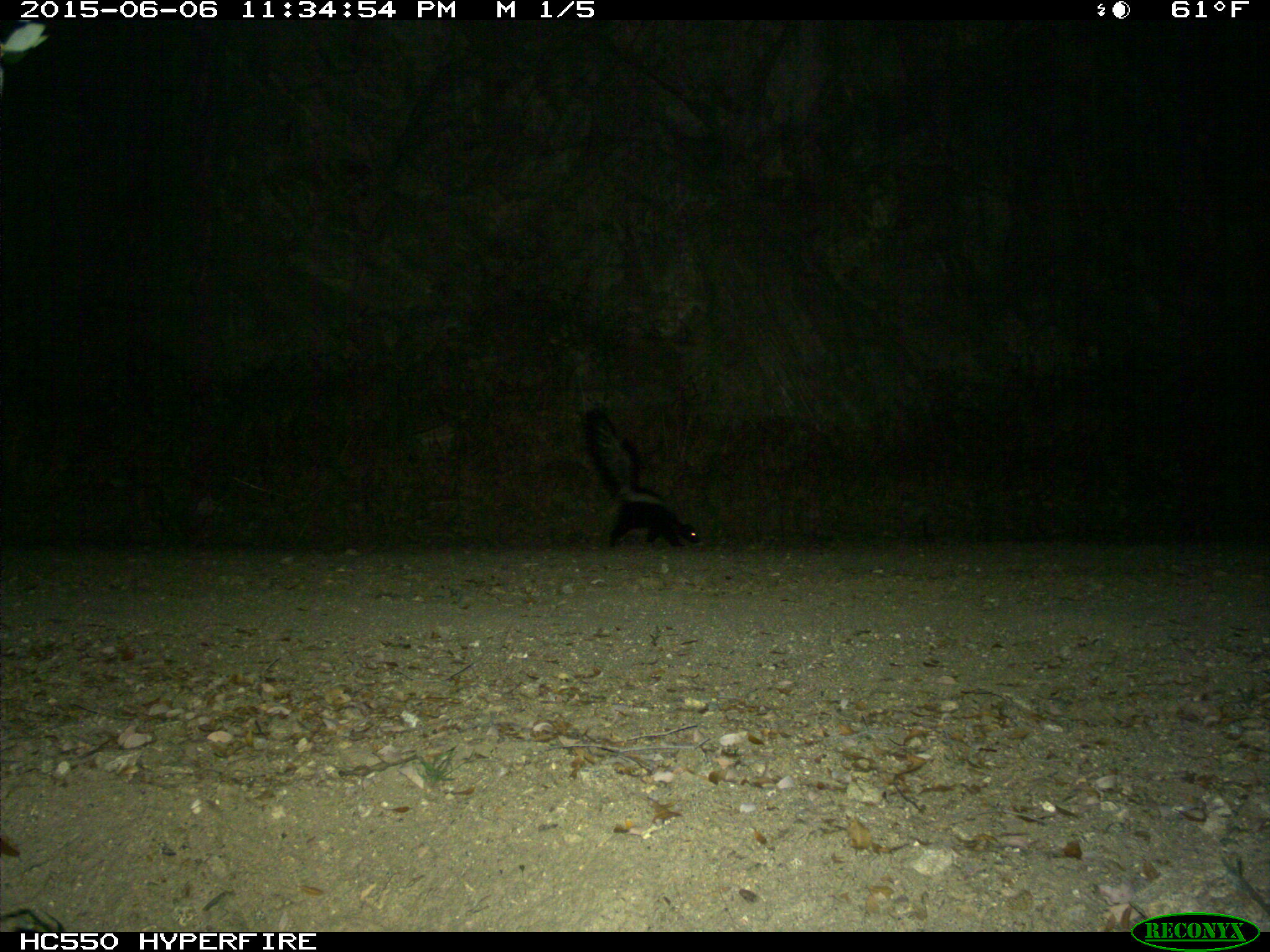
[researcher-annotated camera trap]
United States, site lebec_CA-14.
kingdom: Animalia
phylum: Chordata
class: Mammalia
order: Carnivora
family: Mephitidae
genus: Mephitis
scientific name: Mephitis mephitis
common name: striped skunk